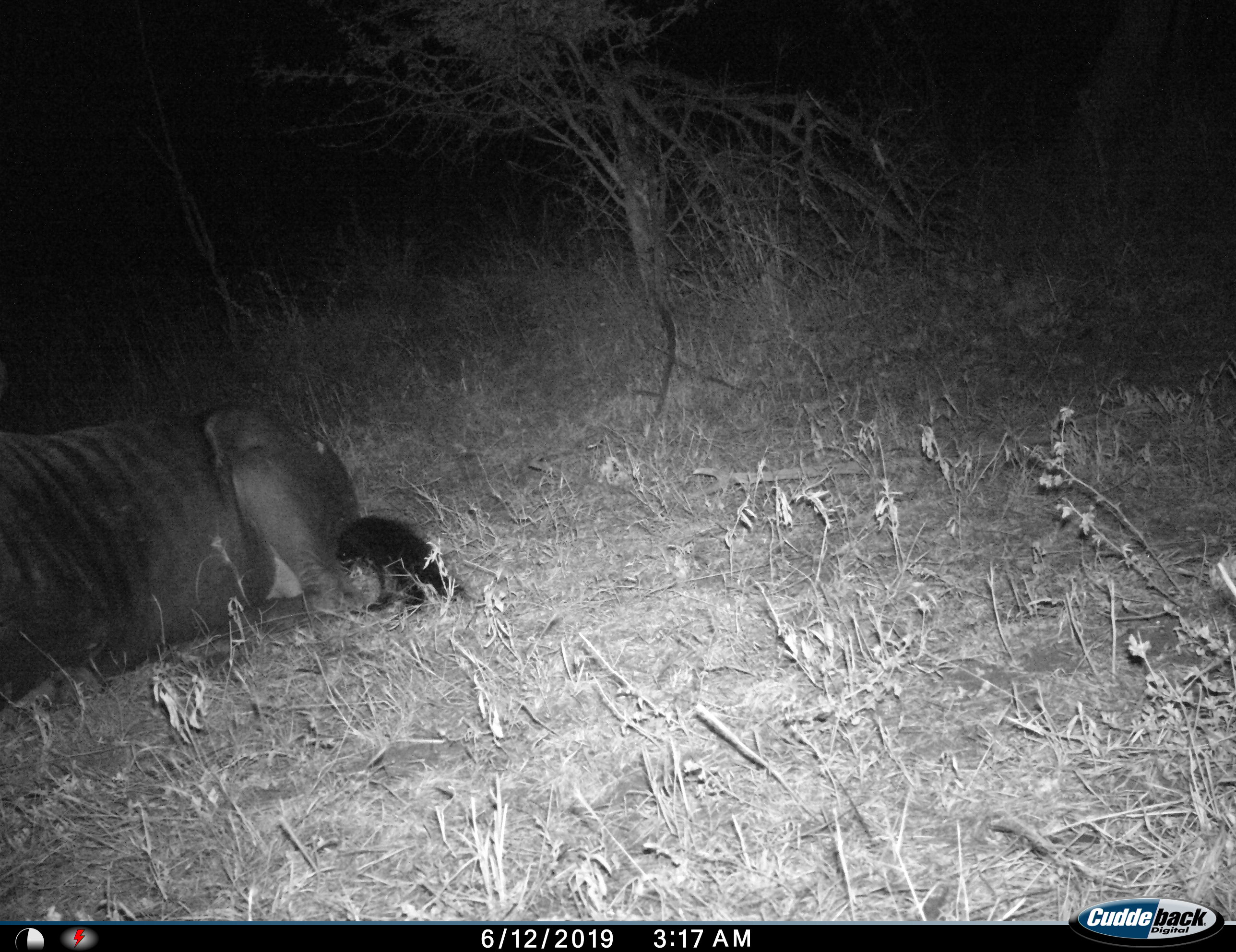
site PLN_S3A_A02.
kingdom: Animalia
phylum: Chordata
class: Mammalia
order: Artiodactyla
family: Bovidae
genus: Connochaetes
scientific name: Connochaetes taurinus taurinus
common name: blue wildebeest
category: wildebeestblue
Wildebeestblue (blue wildebeest) (Connochaetes taurinus taurinus), count 1. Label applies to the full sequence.